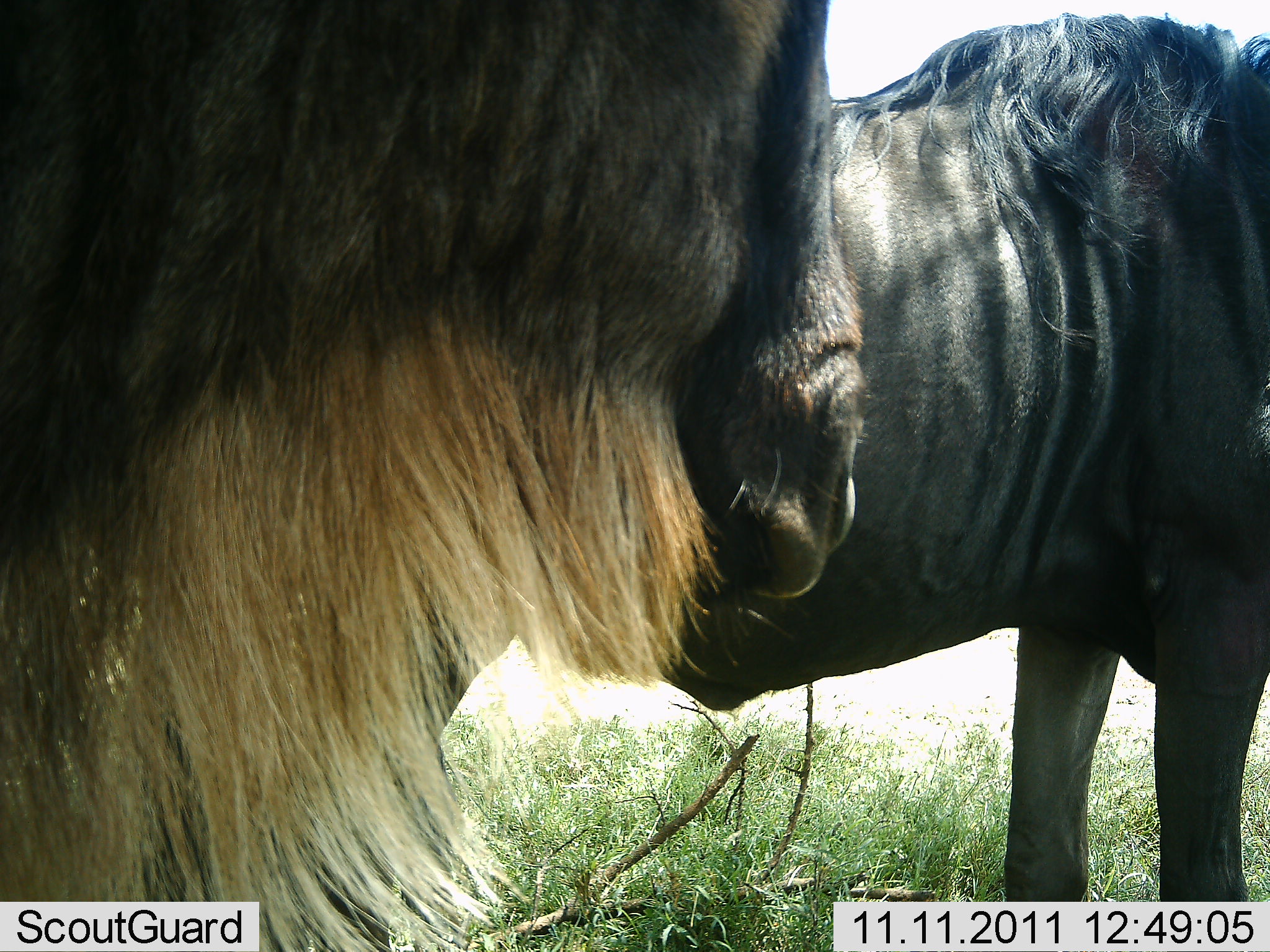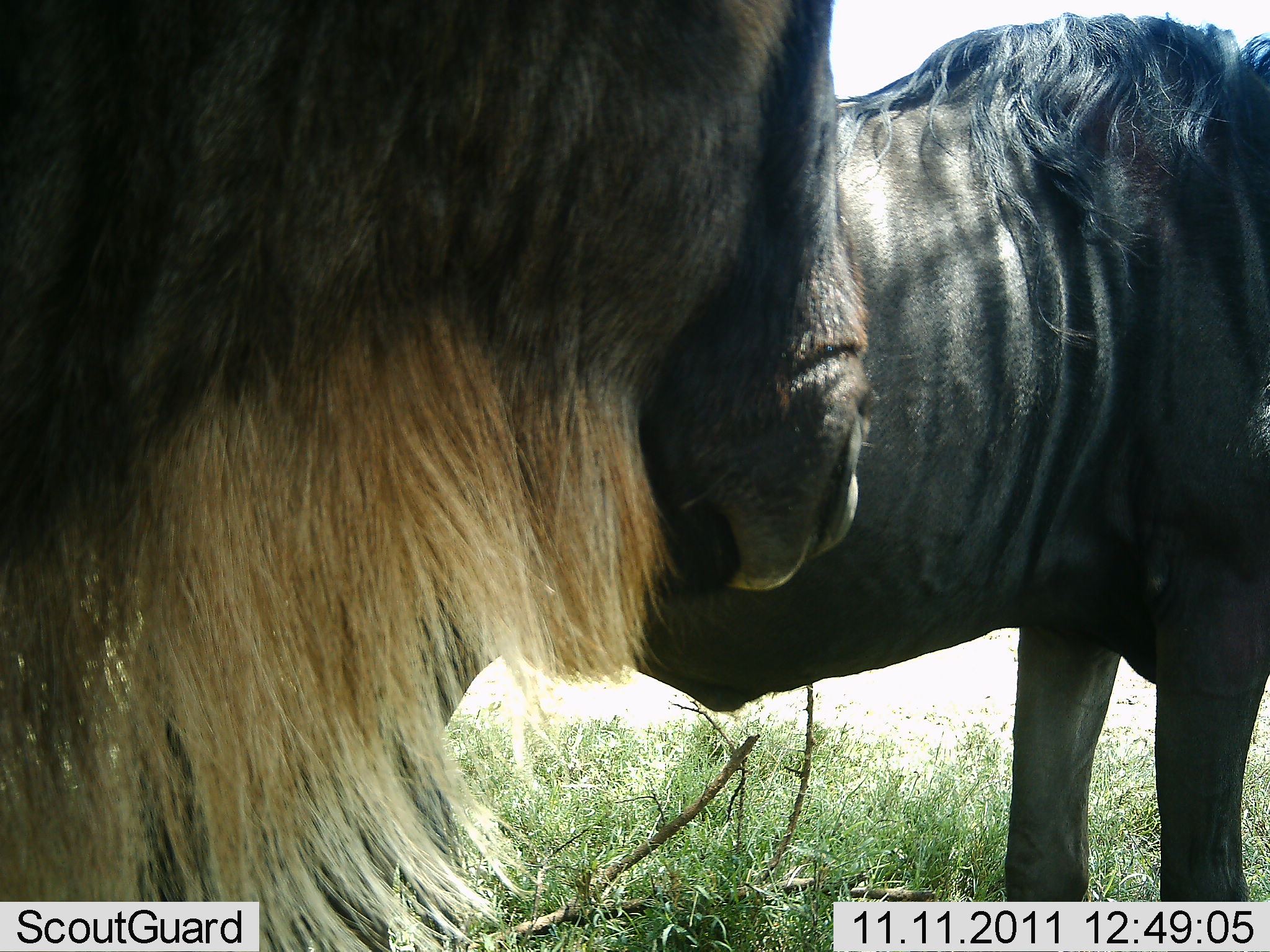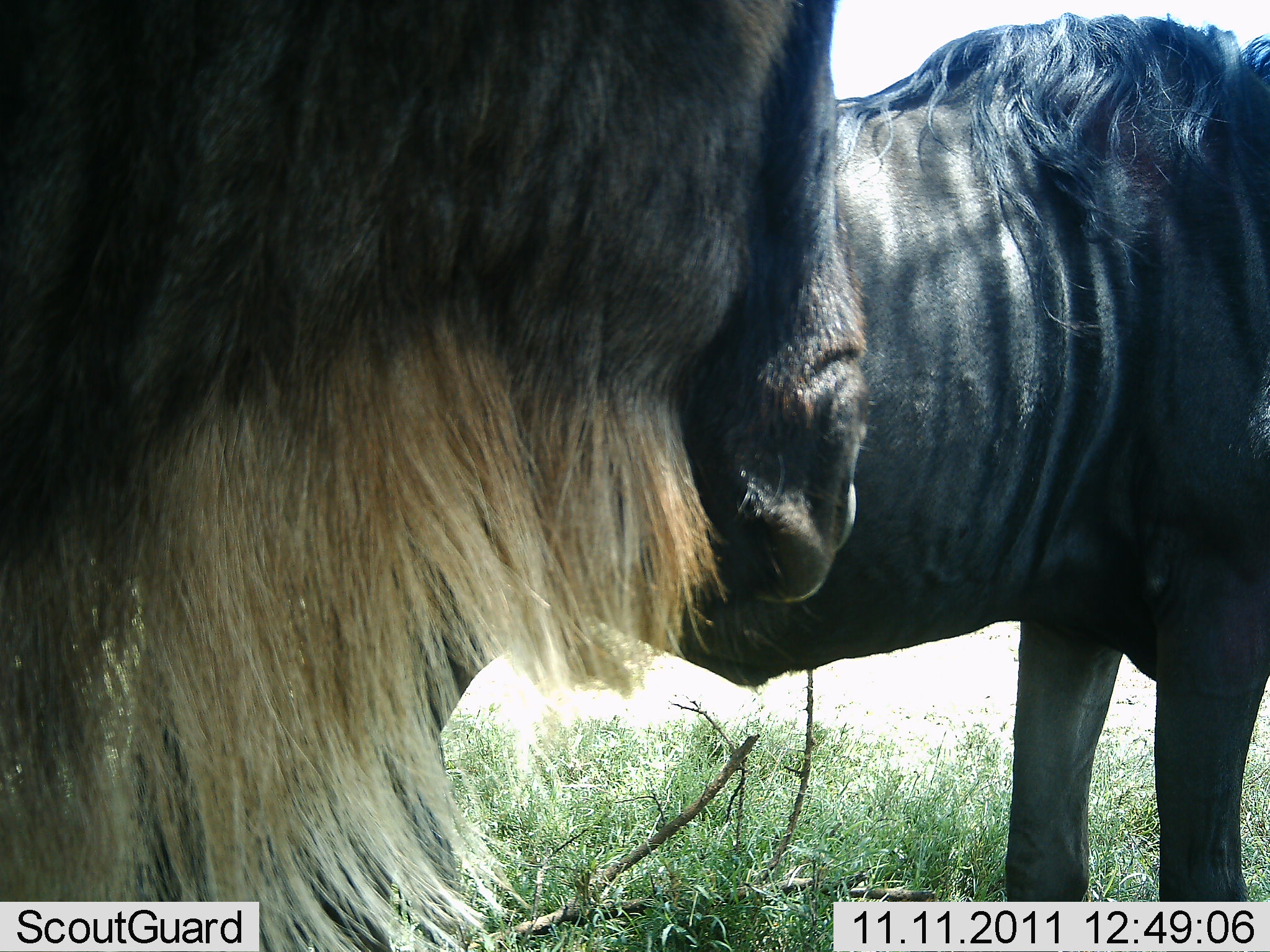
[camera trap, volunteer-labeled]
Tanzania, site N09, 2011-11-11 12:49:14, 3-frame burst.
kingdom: Animalia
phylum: Chordata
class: Mammalia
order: Artiodactyla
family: Bovidae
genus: Connochaetes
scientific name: Connochaetes taurinus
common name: blue wildebeest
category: wildebeest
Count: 2.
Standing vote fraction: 90%.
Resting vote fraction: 10%.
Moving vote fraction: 0%.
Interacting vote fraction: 0%.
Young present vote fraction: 0%.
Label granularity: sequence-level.